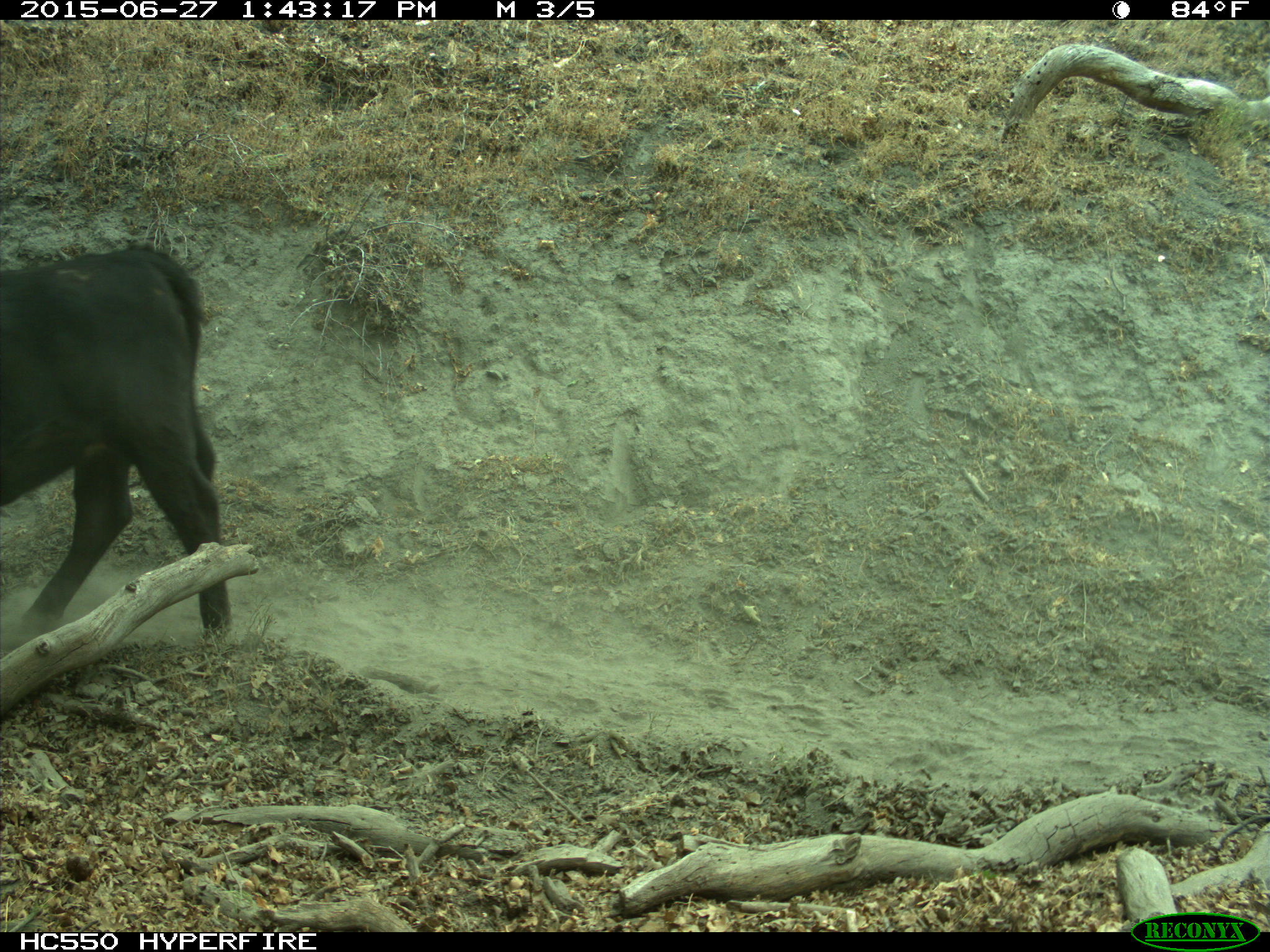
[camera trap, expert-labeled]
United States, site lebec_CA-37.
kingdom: Animalia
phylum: Chordata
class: Mammalia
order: Artiodactyla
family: Bovidae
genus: Bos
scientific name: Bos taurus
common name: domestic cow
Bos taurus (domestic cow).